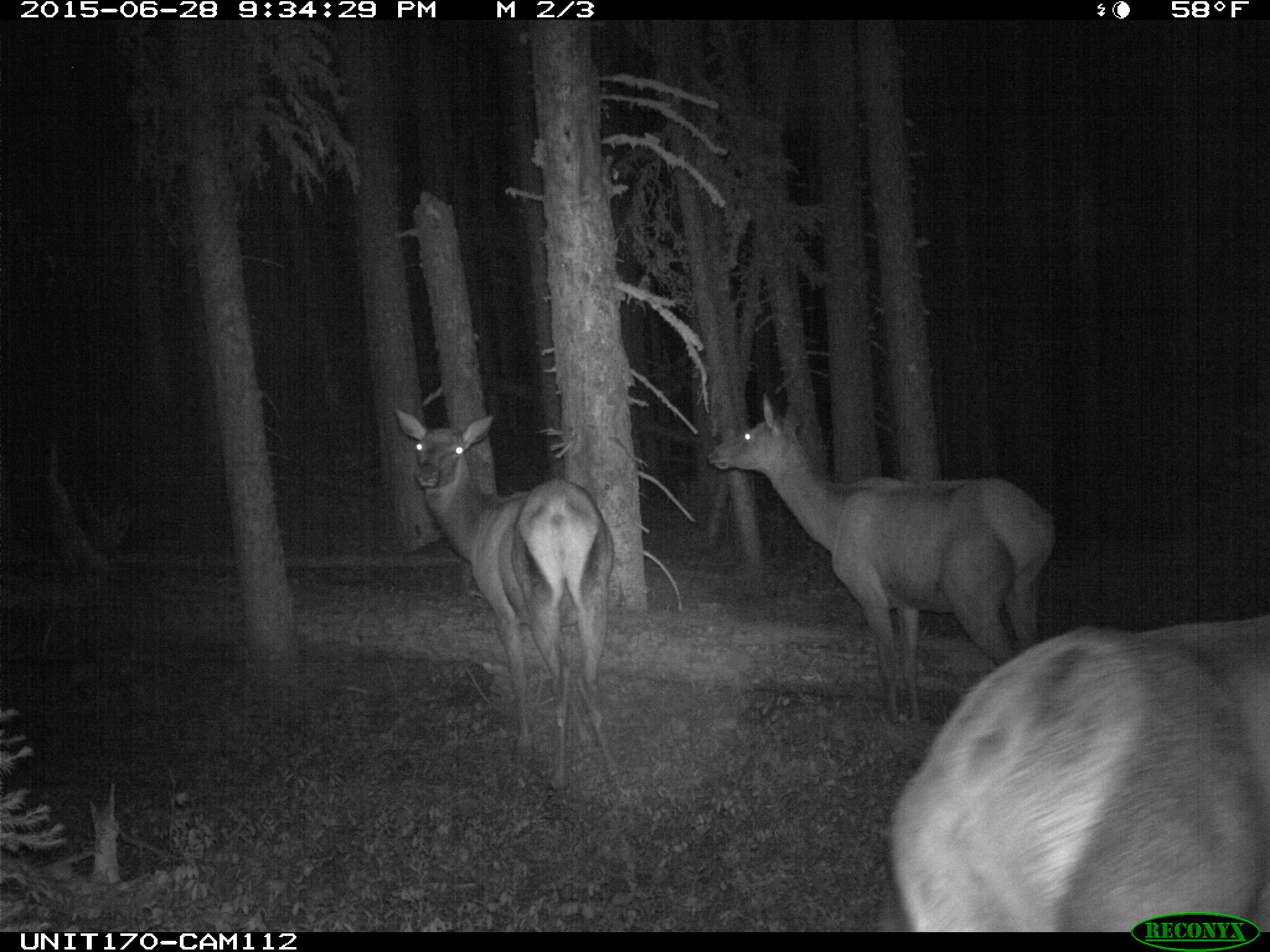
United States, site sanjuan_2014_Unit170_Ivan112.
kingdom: Animalia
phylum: Chordata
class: Mammalia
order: Artiodactyla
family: Cervidae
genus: Cervus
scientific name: Cervus elaphus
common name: red deer